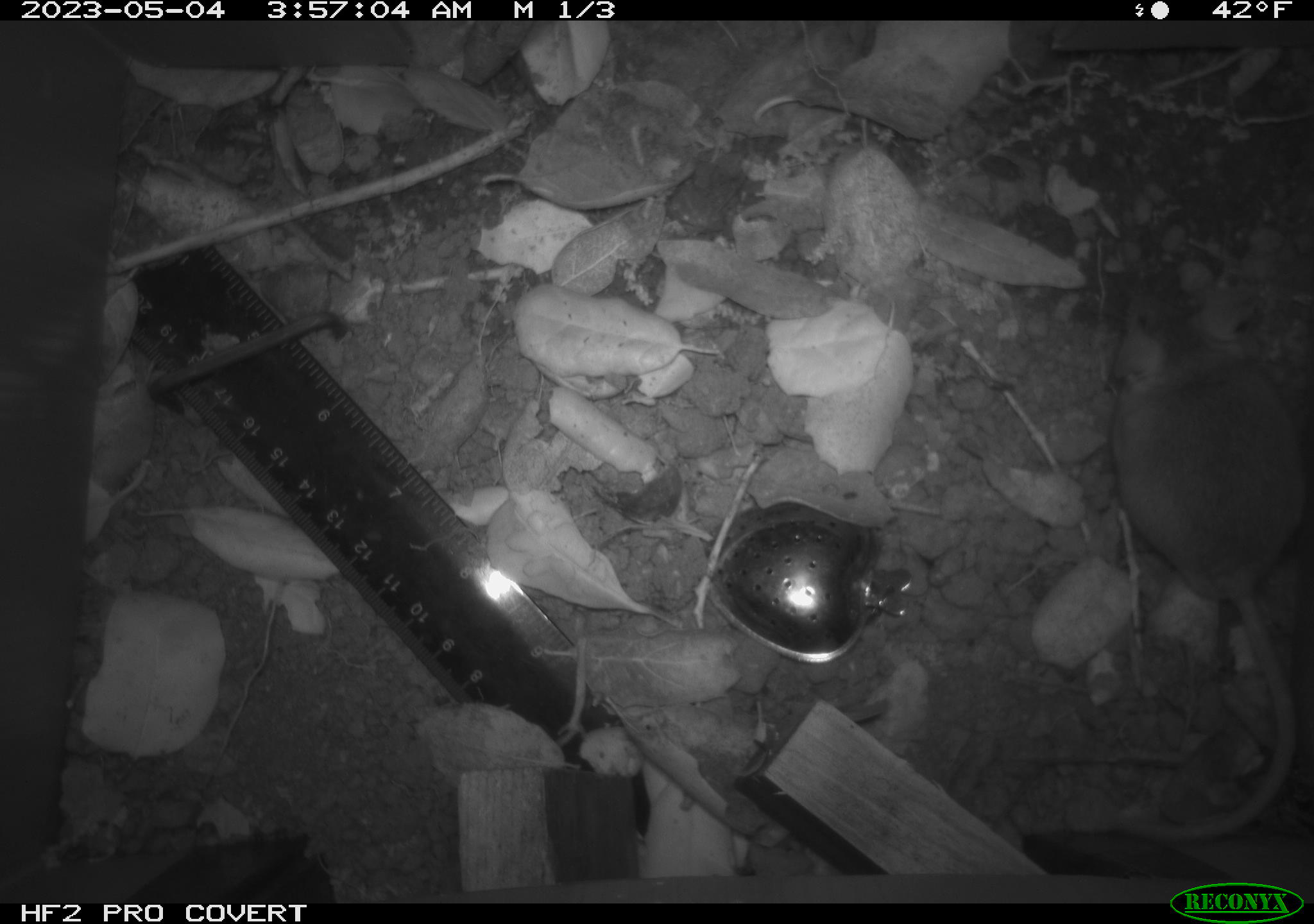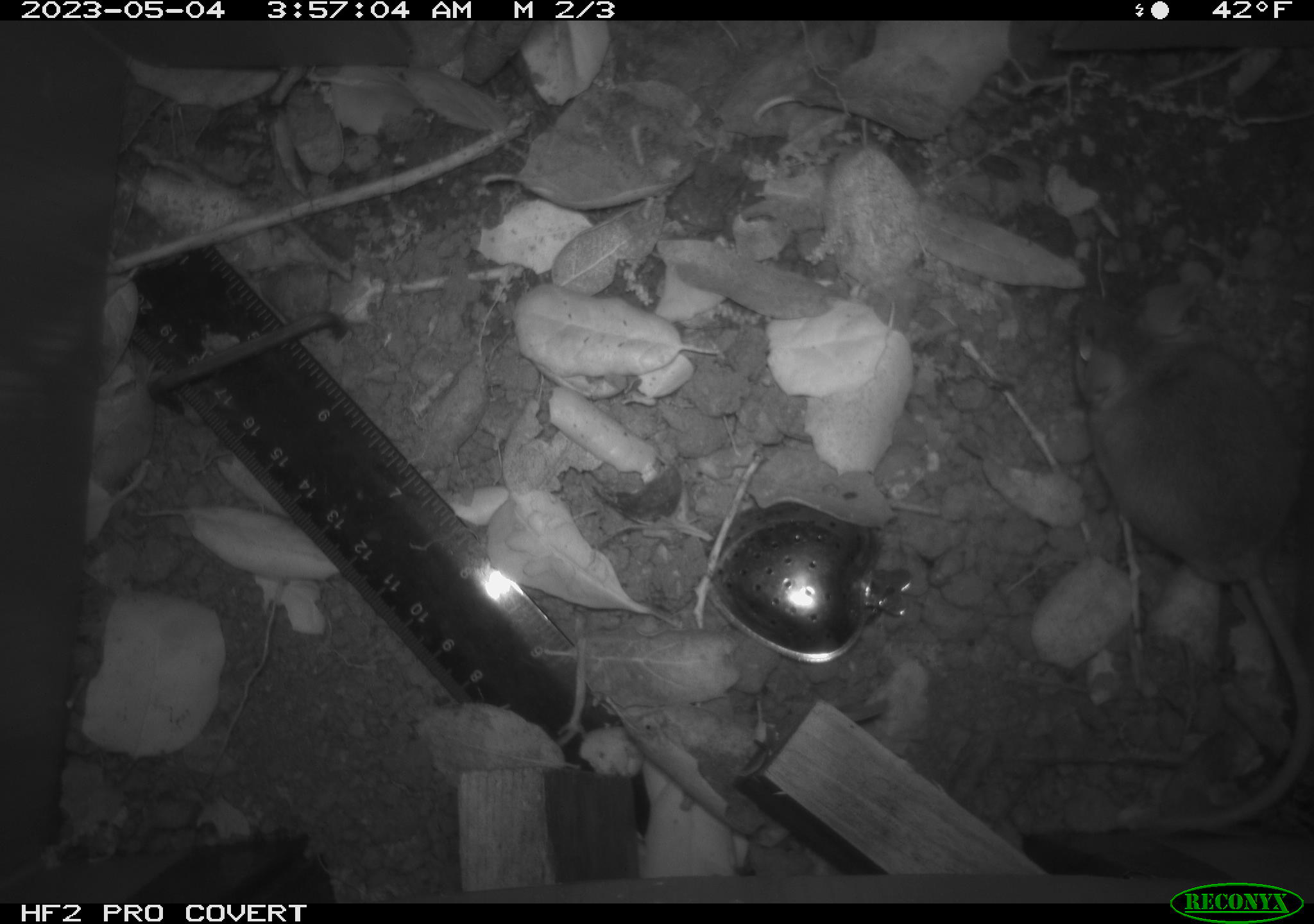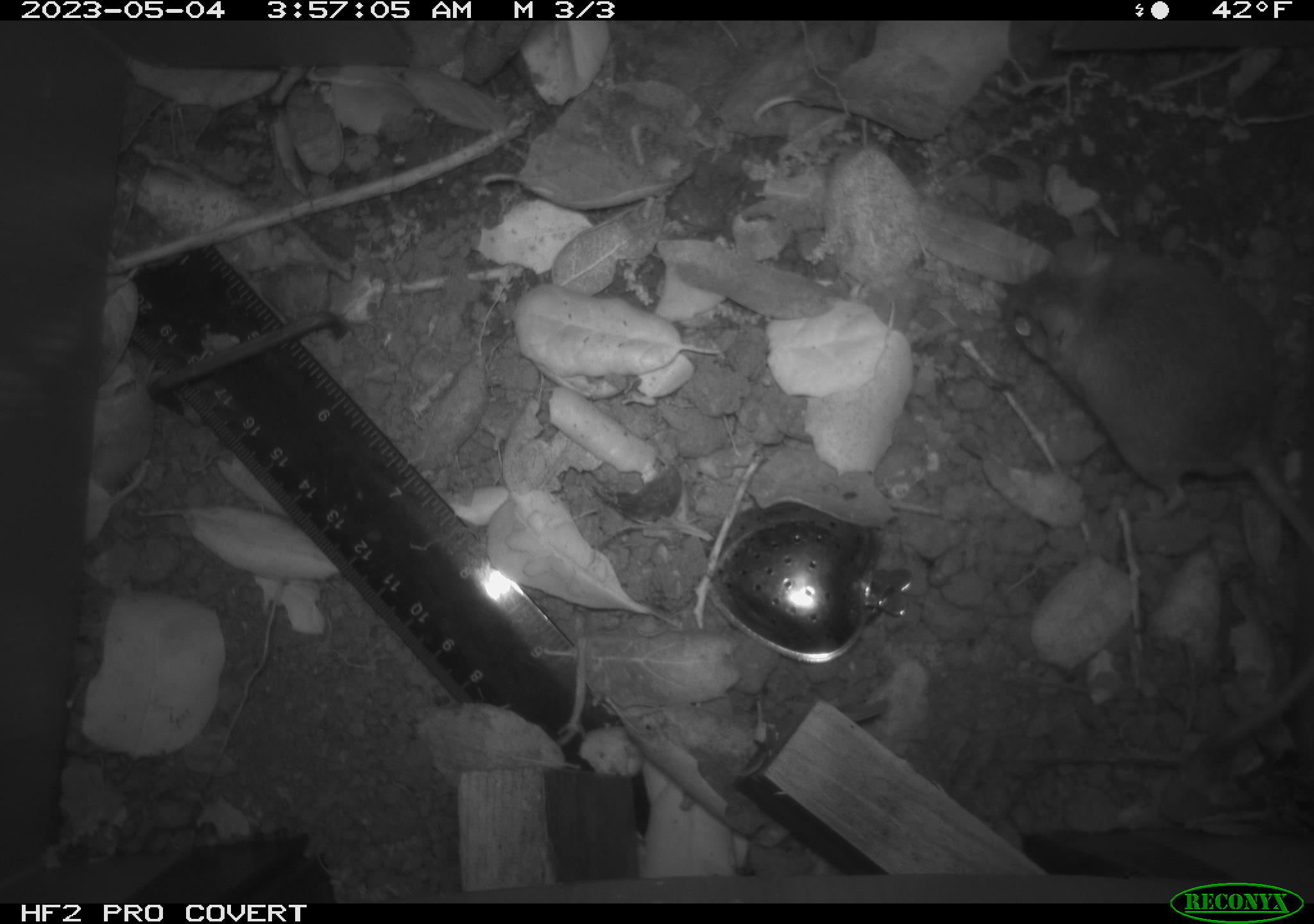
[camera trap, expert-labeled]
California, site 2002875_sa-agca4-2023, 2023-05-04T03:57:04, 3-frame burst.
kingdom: Animalia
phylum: Chordata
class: Mammalia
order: Rodentia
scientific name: Rodentia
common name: mouse species